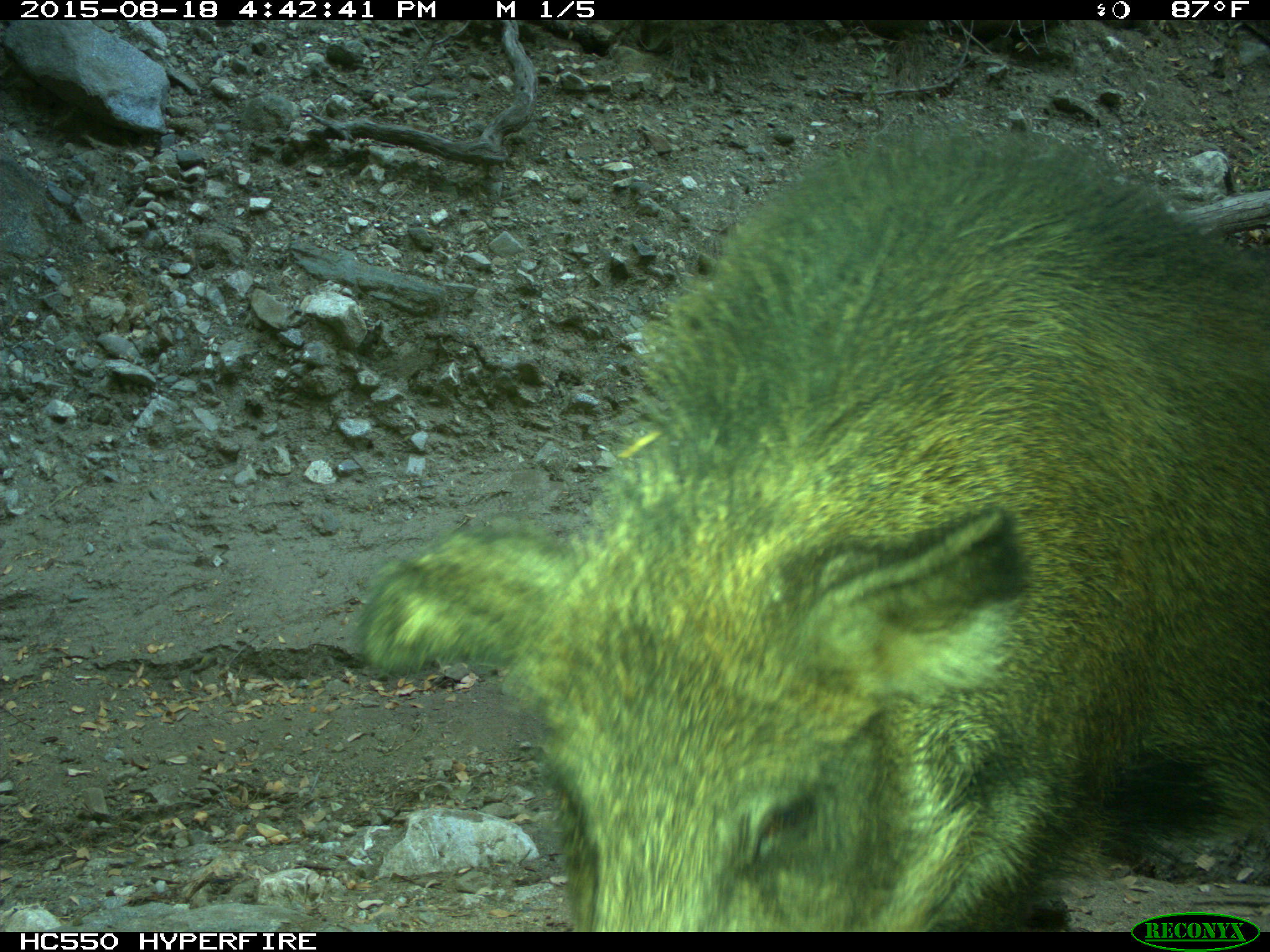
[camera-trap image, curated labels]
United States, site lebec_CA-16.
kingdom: Animalia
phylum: Chordata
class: Mammalia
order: Artiodactyla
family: Suidae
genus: Sus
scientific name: Sus scrofa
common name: wild boar